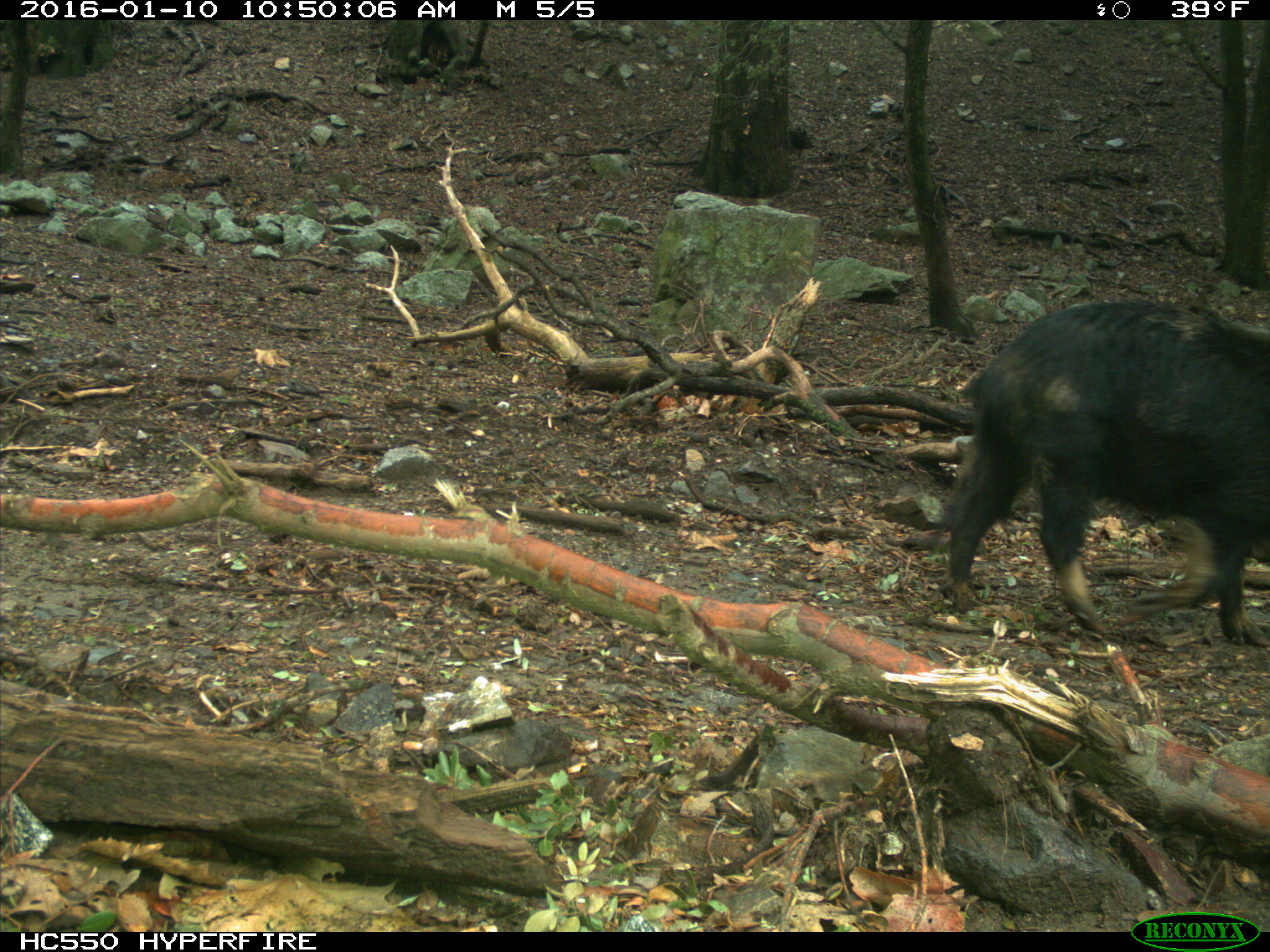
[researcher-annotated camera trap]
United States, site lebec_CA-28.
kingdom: Animalia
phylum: Chordata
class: Mammalia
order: Artiodactyla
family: Suidae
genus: Sus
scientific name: Sus scrofa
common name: wild boar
Sus scrofa (wild boar).